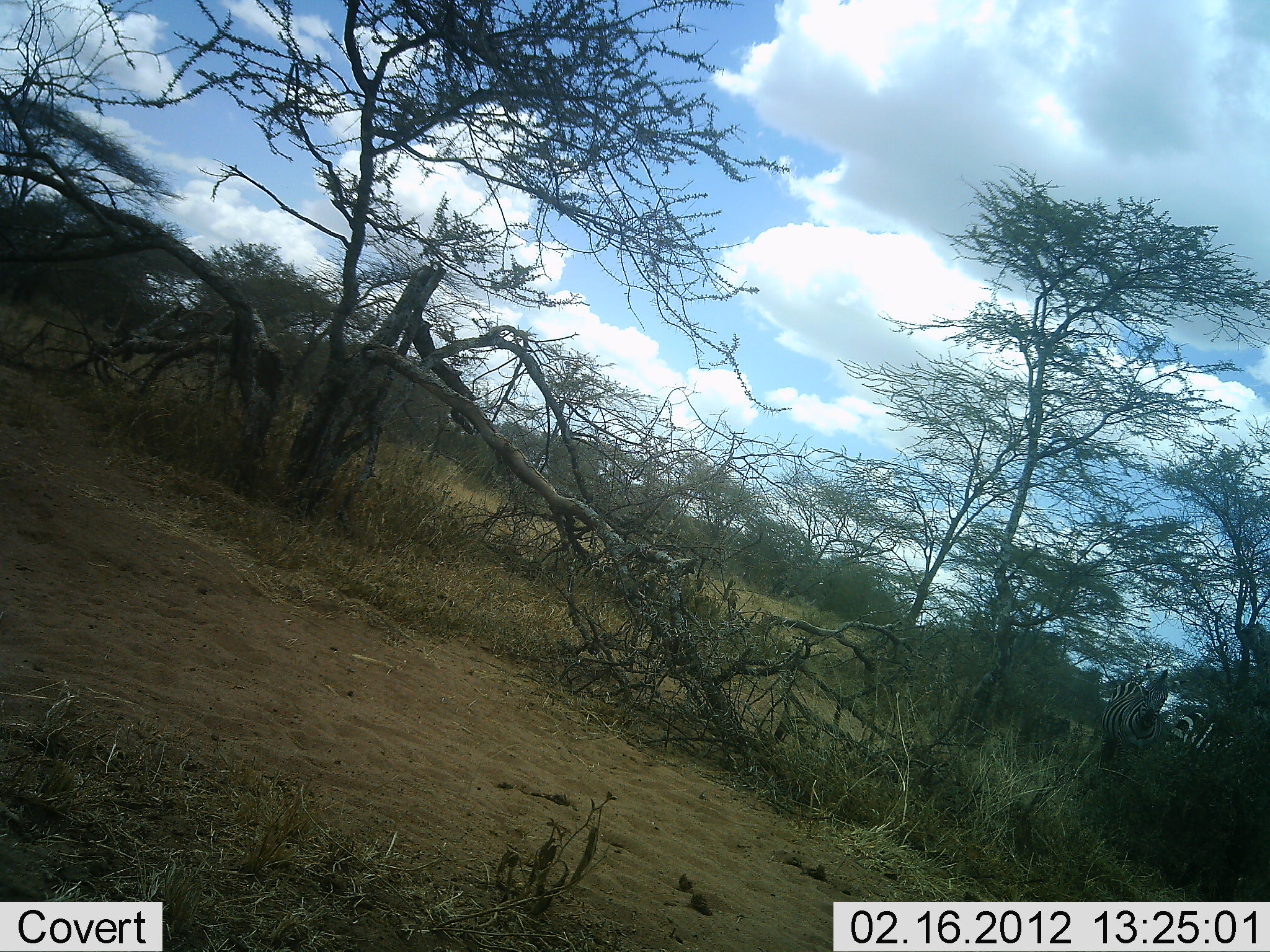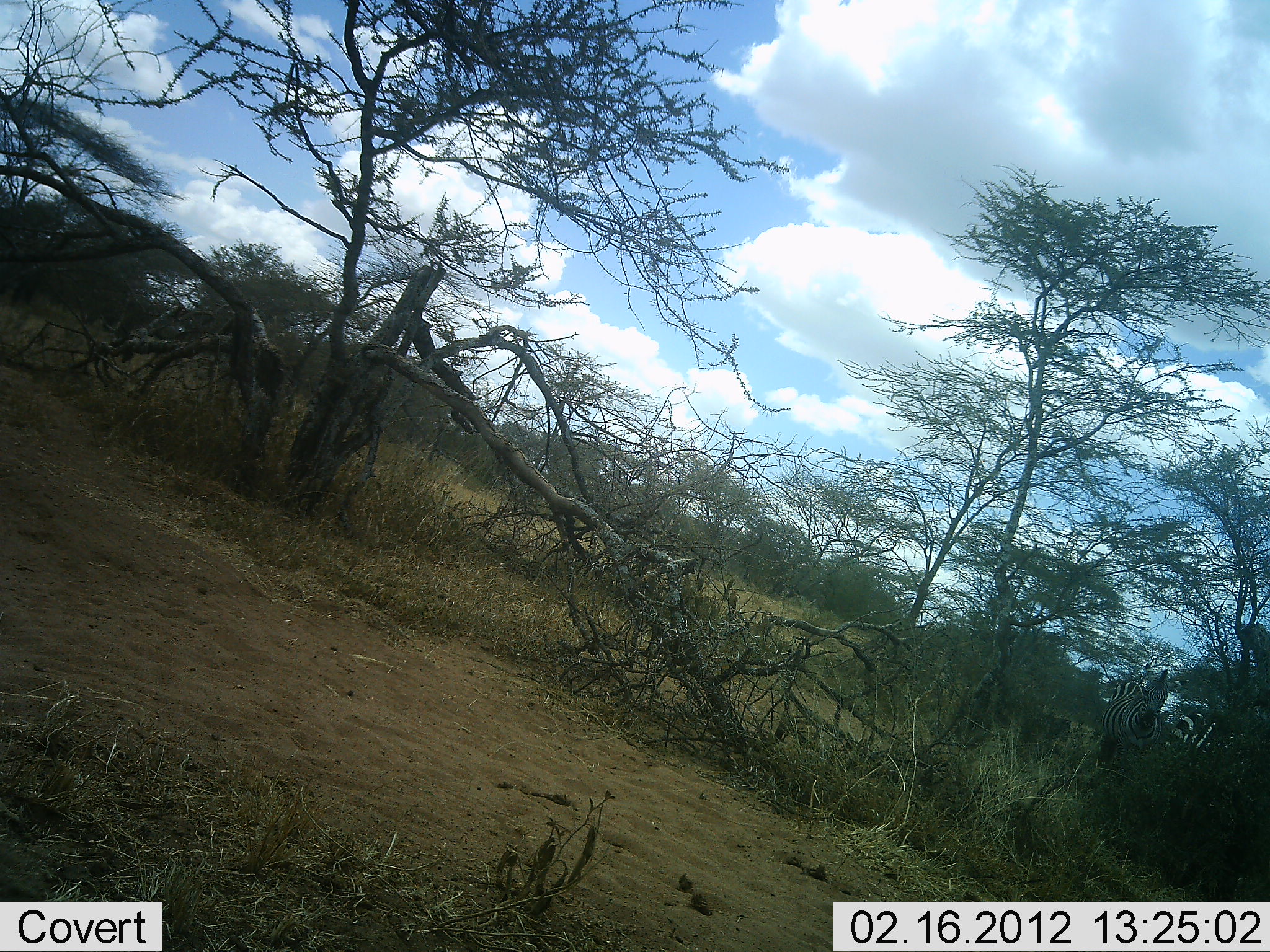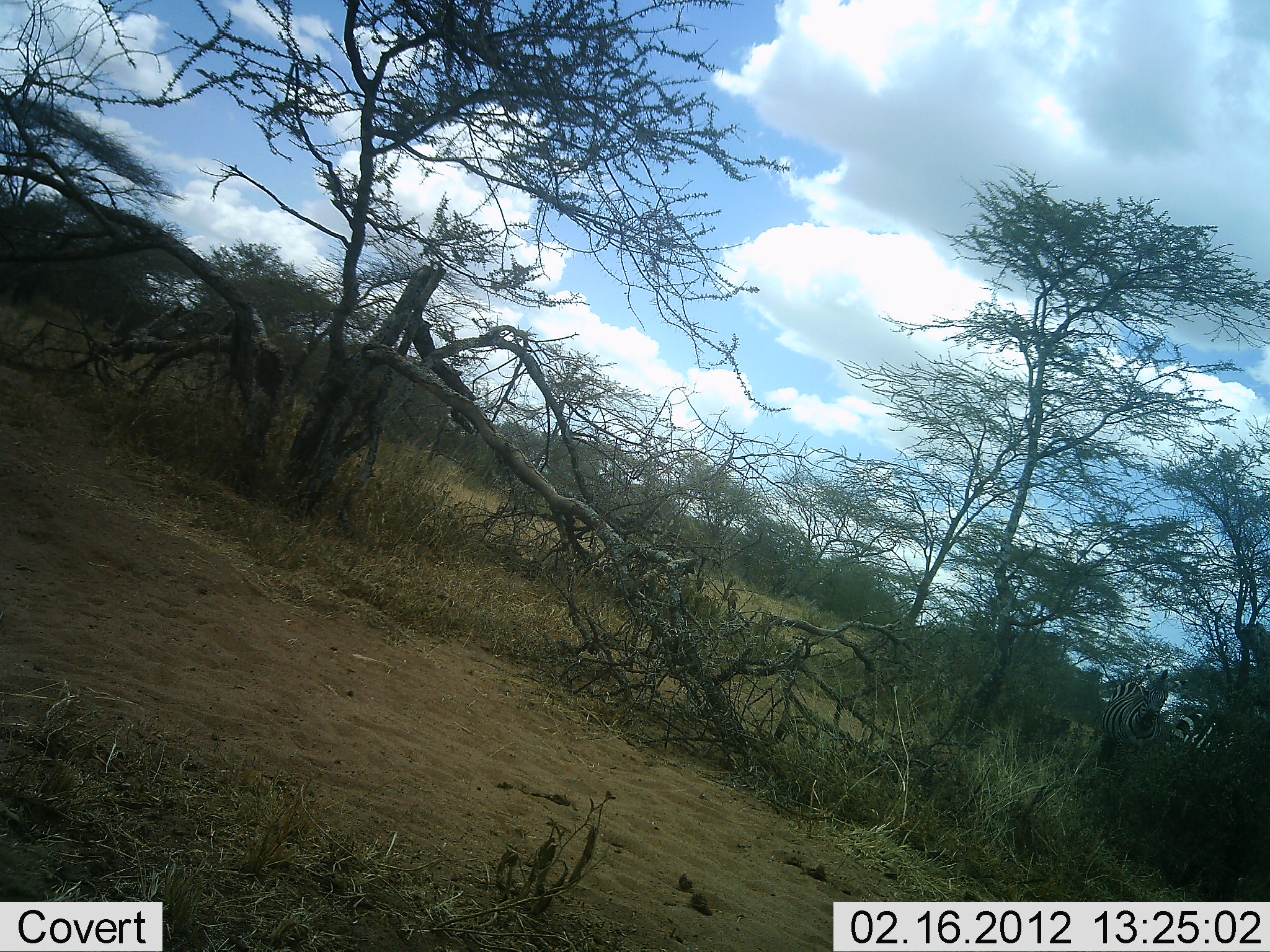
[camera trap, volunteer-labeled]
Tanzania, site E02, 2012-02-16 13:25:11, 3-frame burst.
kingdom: Animalia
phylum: Chordata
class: Mammalia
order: Perissodactyla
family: Equidae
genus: Equus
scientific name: Equus quagga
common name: plains zebra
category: zebra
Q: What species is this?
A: Zebra (plains zebra) (Equus quagga).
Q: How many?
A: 1.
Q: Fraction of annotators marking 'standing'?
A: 100%.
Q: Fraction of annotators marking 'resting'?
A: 0%.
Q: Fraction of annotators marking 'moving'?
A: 0%.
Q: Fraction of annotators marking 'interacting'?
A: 0%.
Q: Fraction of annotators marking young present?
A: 0%.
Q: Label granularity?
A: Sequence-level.